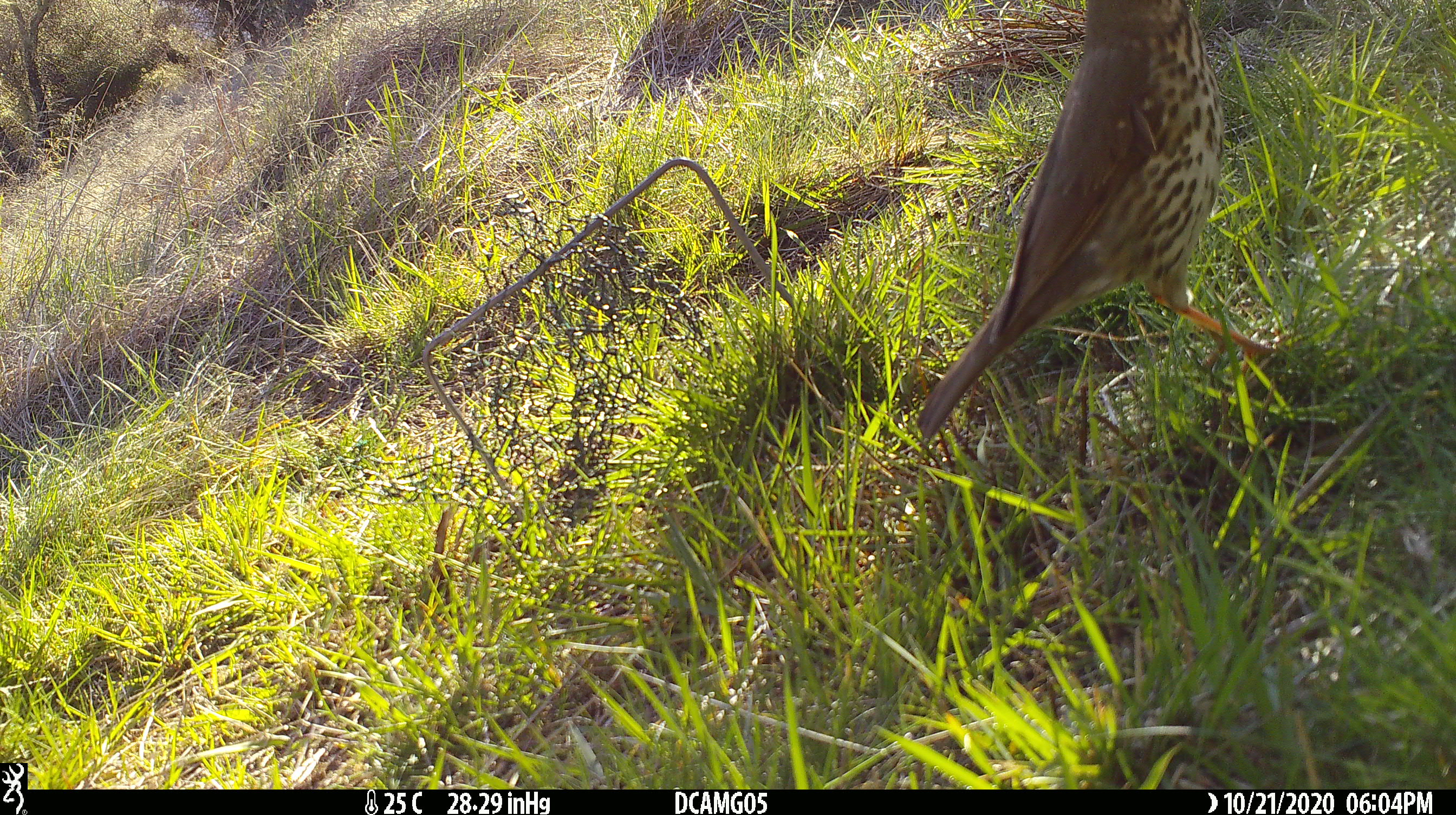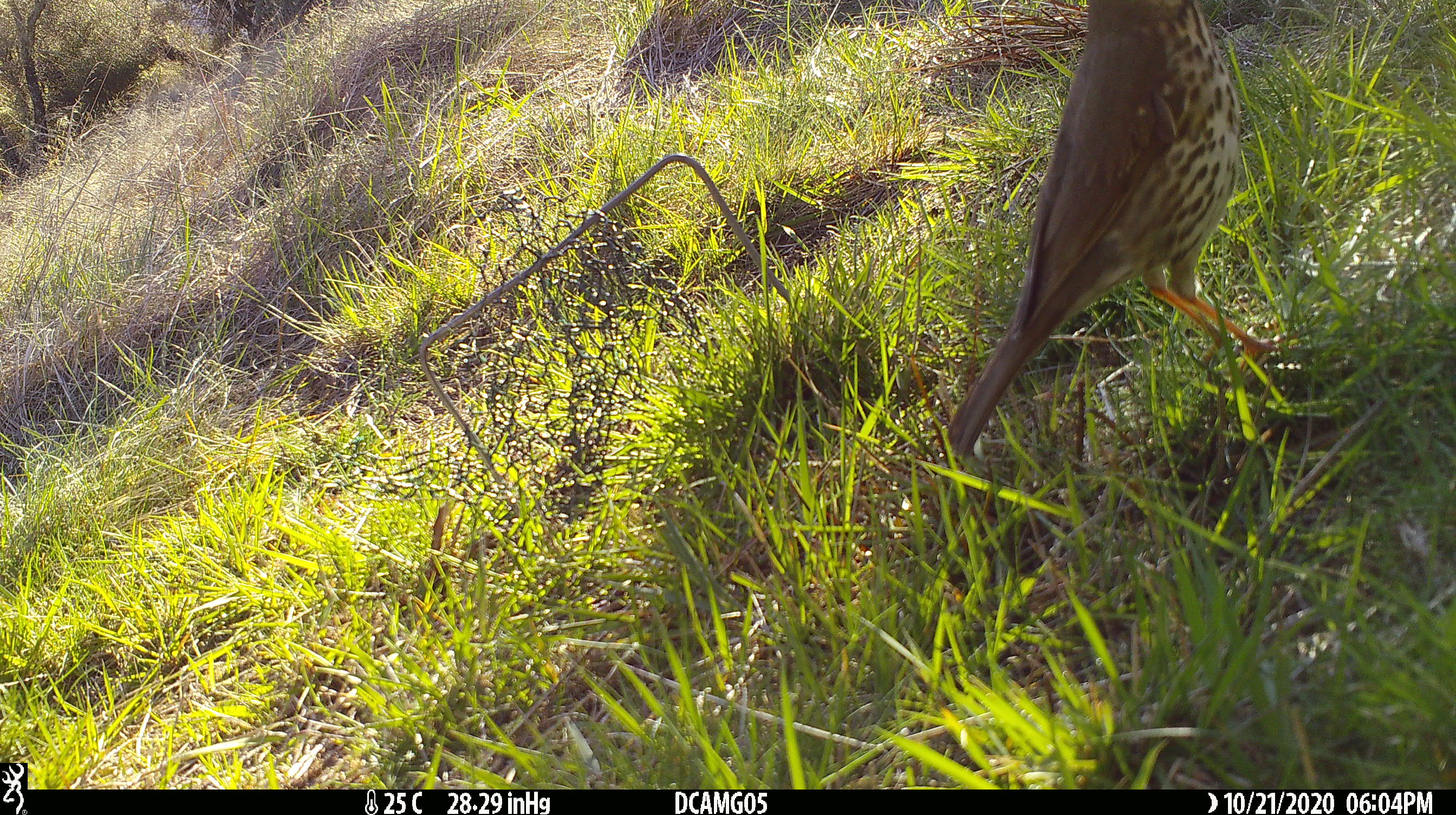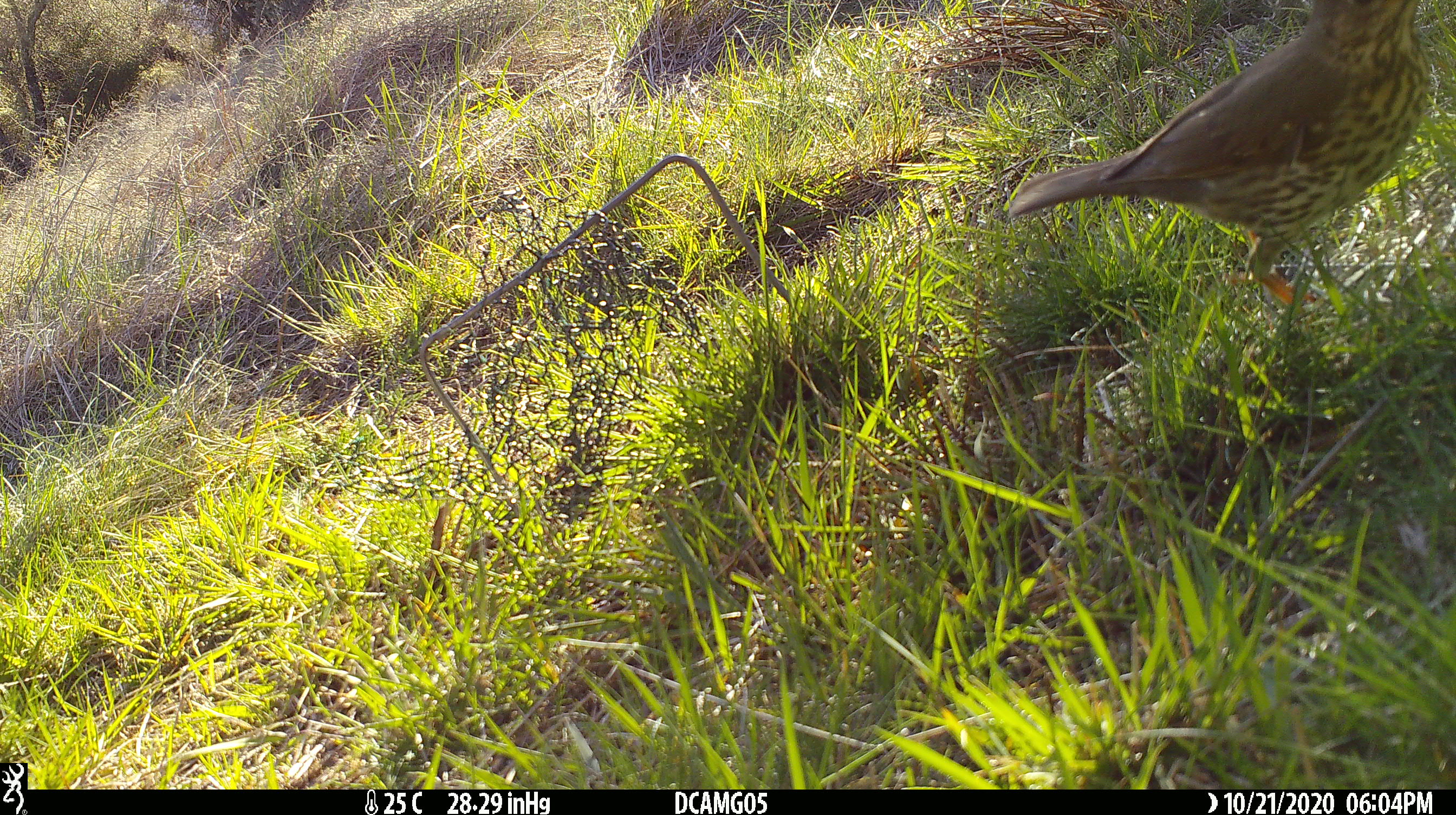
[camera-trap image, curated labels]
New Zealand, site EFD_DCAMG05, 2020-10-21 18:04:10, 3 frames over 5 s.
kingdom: Animalia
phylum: Chordata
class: Aves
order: Passeriformes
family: Turdidae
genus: Turdus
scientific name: Turdus philomelos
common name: song thrush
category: thrush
Thrush (song thrush) (Turdus philomelos).